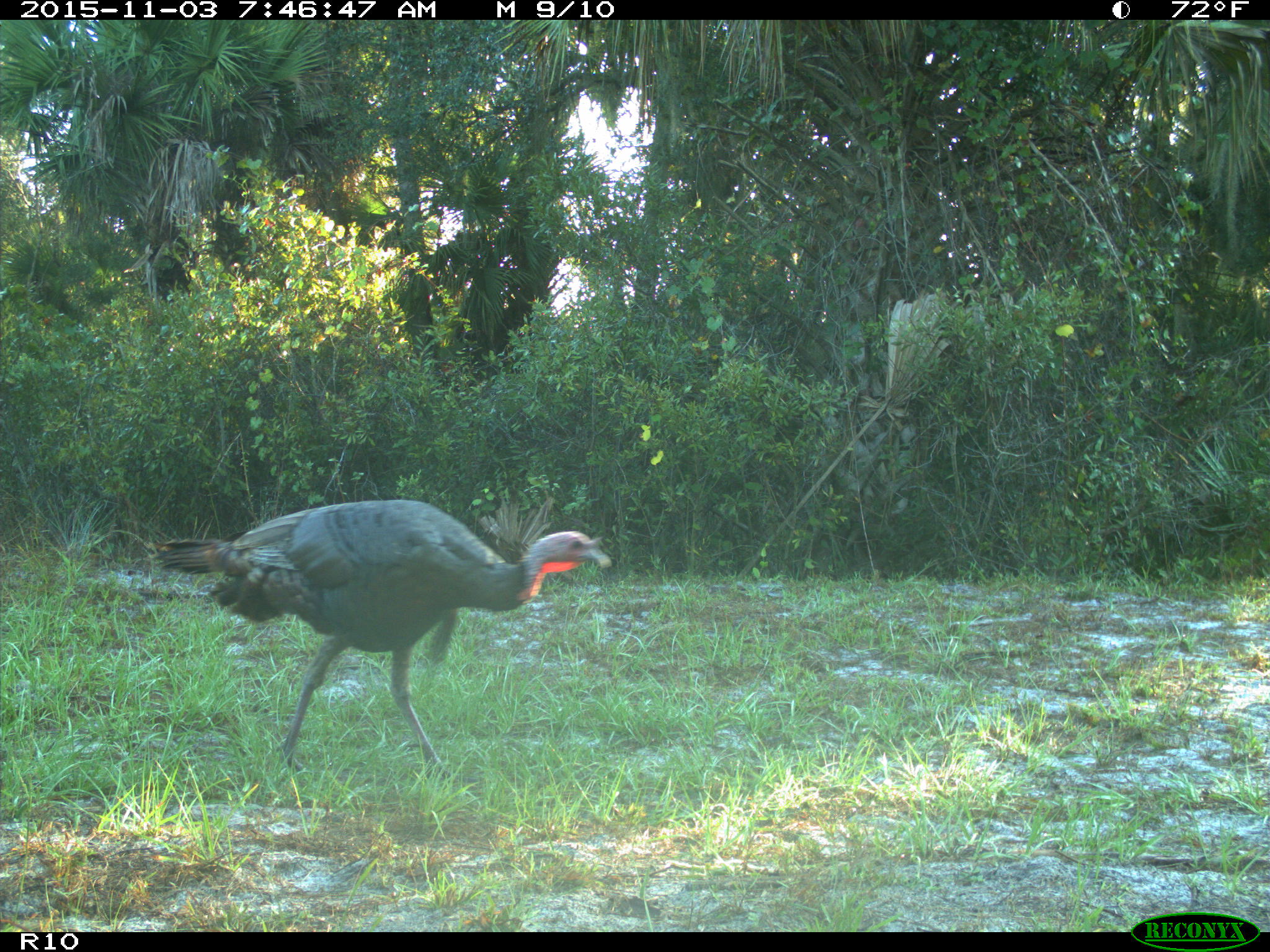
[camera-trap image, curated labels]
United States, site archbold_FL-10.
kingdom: Animalia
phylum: Chordata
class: Aves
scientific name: Aves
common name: birds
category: unidentified bird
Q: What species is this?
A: Unidentified bird (birds) (Aves).